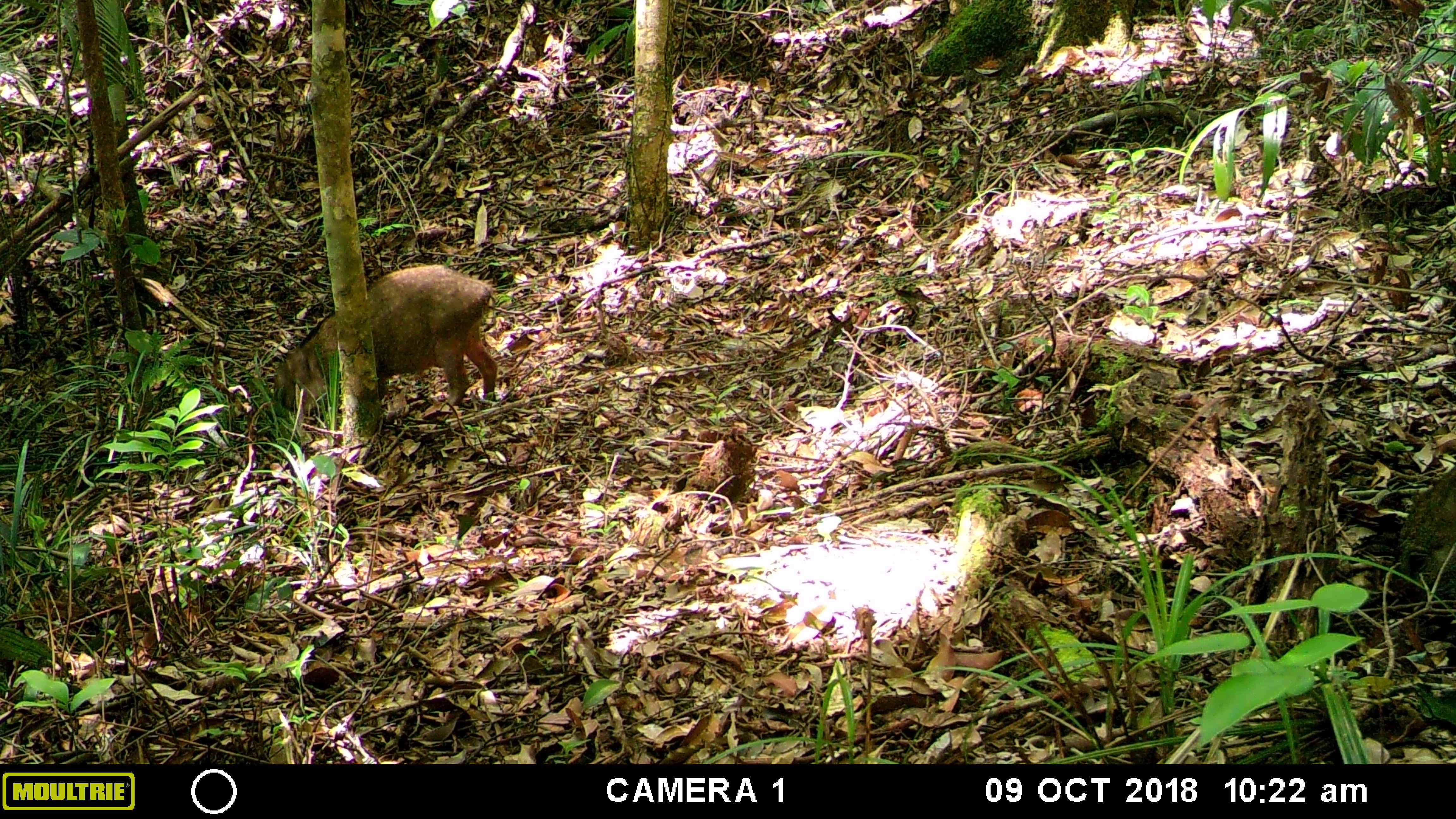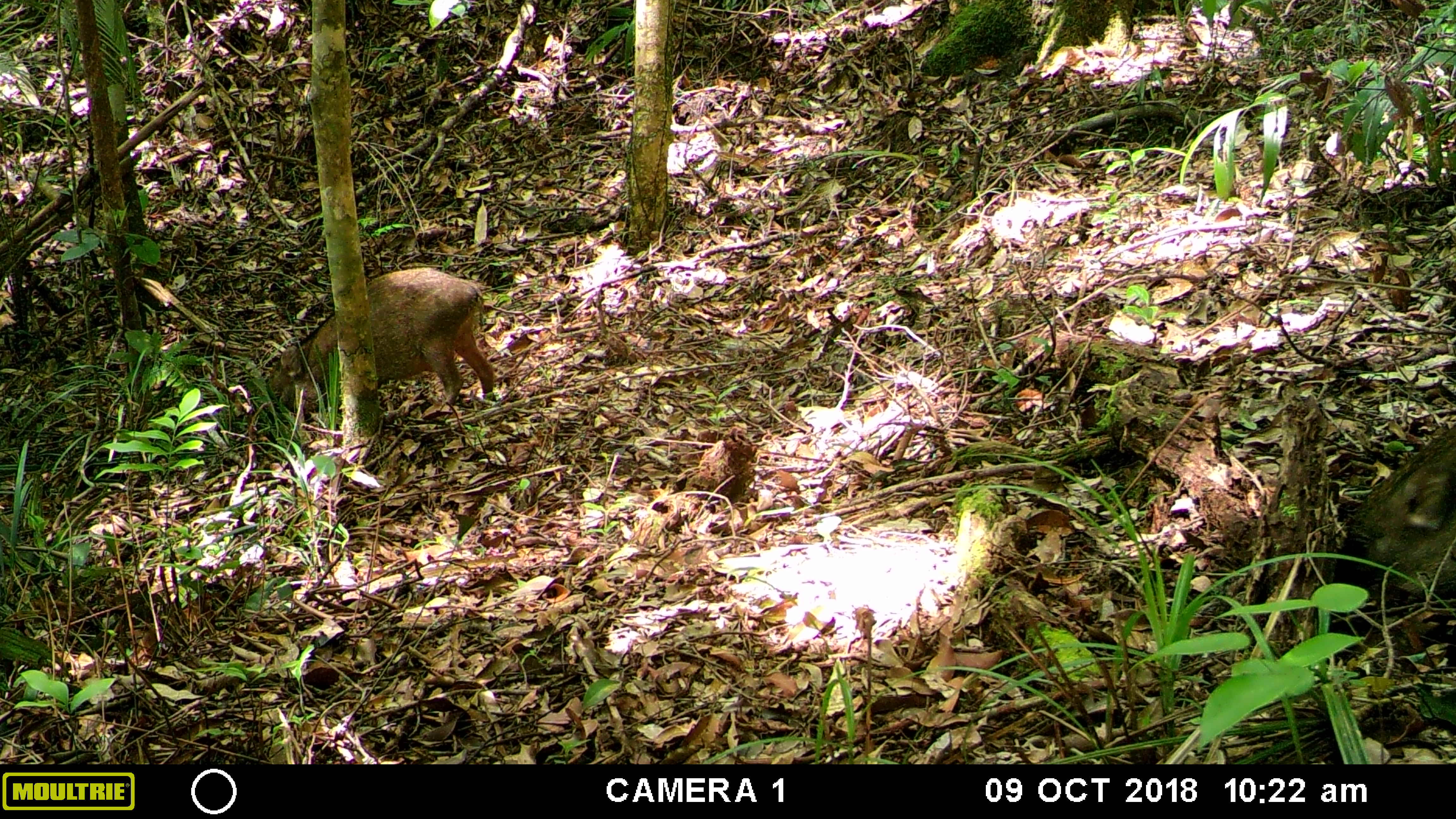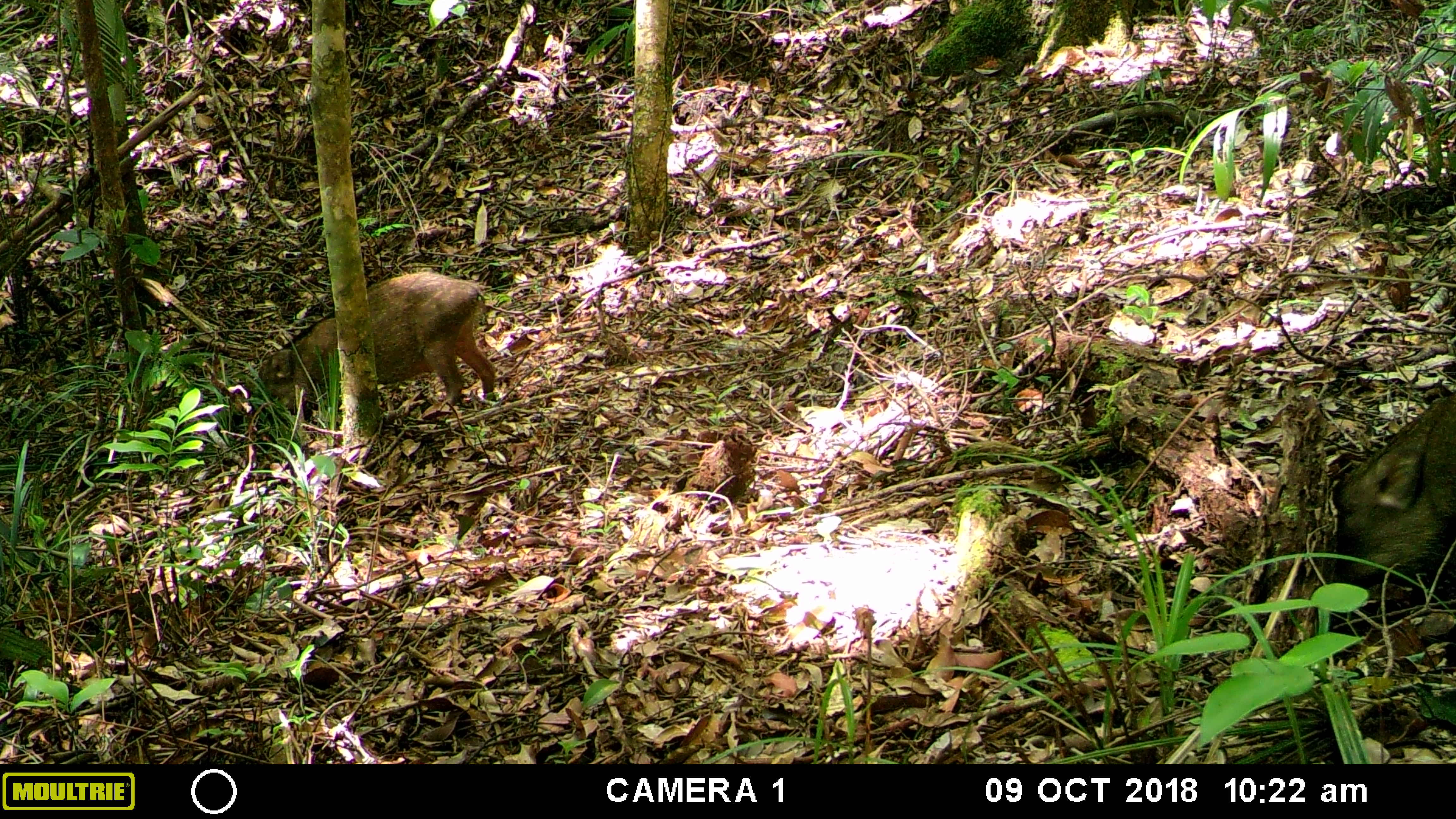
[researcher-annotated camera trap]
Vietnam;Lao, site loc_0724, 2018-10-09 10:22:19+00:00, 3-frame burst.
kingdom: Animalia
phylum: Chordata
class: Mammalia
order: Artiodactyla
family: Suidae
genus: Sus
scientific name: Sus scrofa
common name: eurasian wild pig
Eurasian wild pig (Sus scrofa). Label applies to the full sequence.